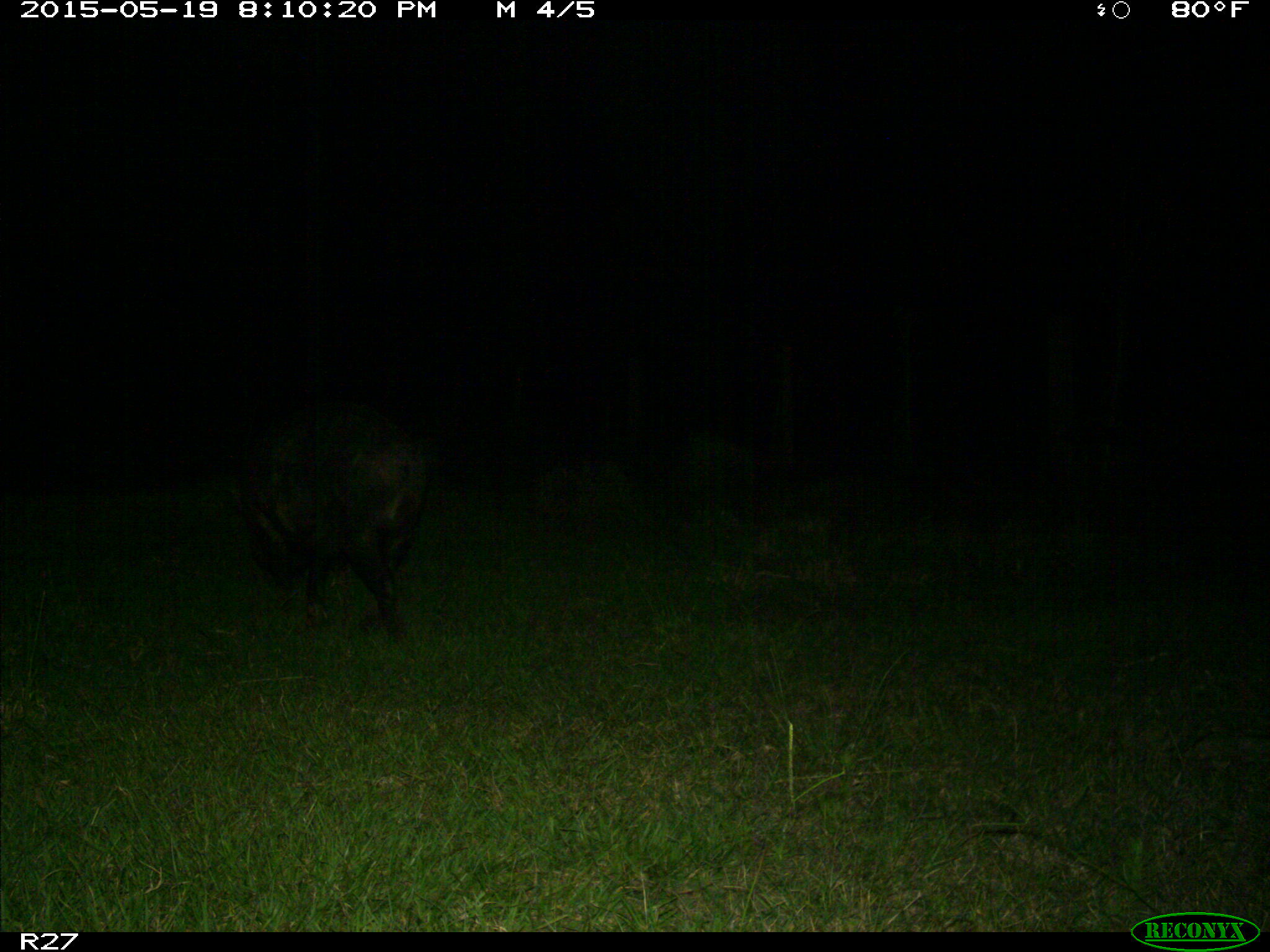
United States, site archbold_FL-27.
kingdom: Animalia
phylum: Chordata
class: Mammalia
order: Artiodactyla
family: Suidae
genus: Sus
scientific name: Sus scrofa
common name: wild boar